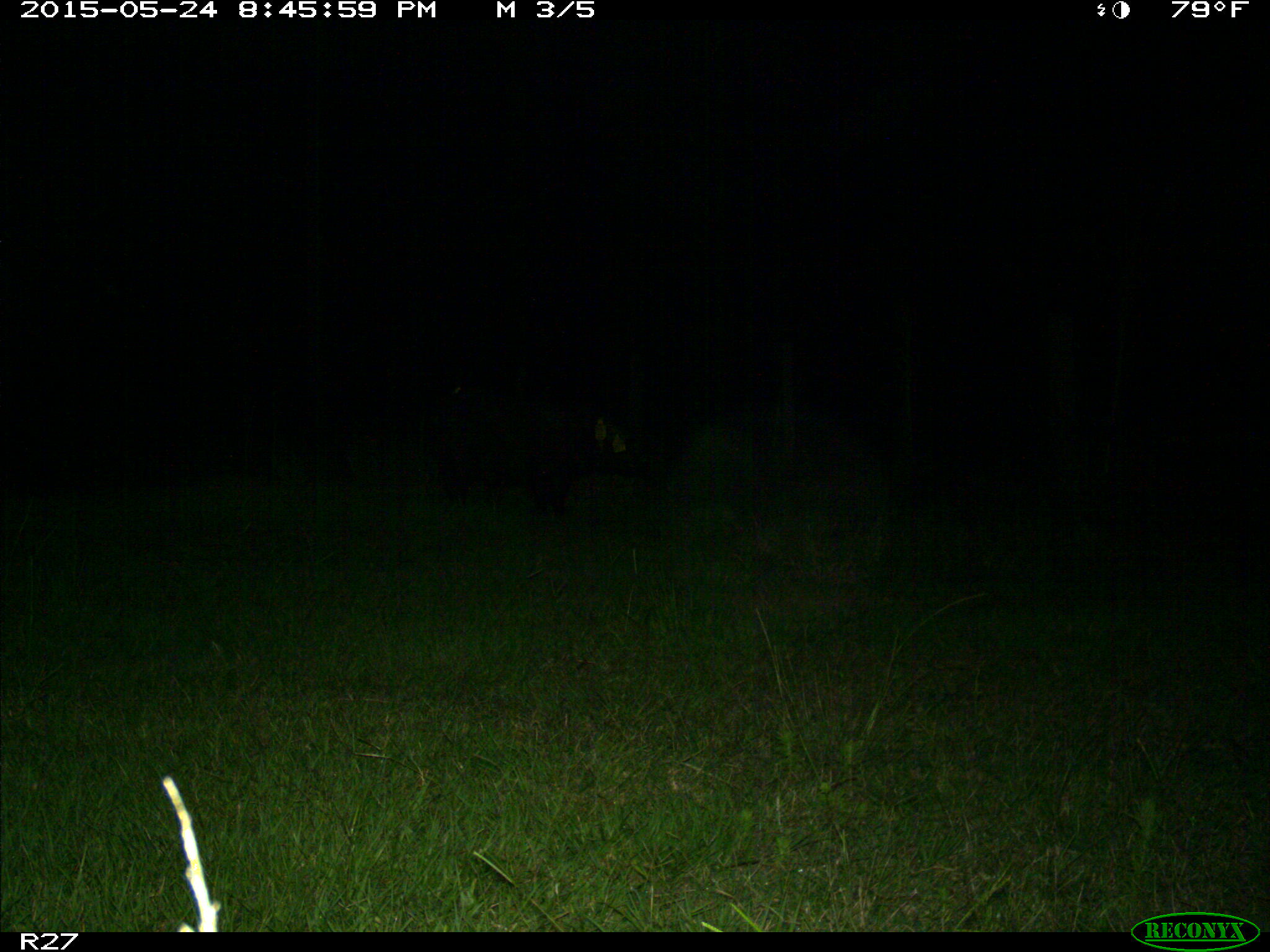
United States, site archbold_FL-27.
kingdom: Animalia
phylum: Chordata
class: Mammalia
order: Artiodactyla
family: Suidae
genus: Sus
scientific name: Sus scrofa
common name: wild boar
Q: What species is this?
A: Sus scrofa (wild boar).